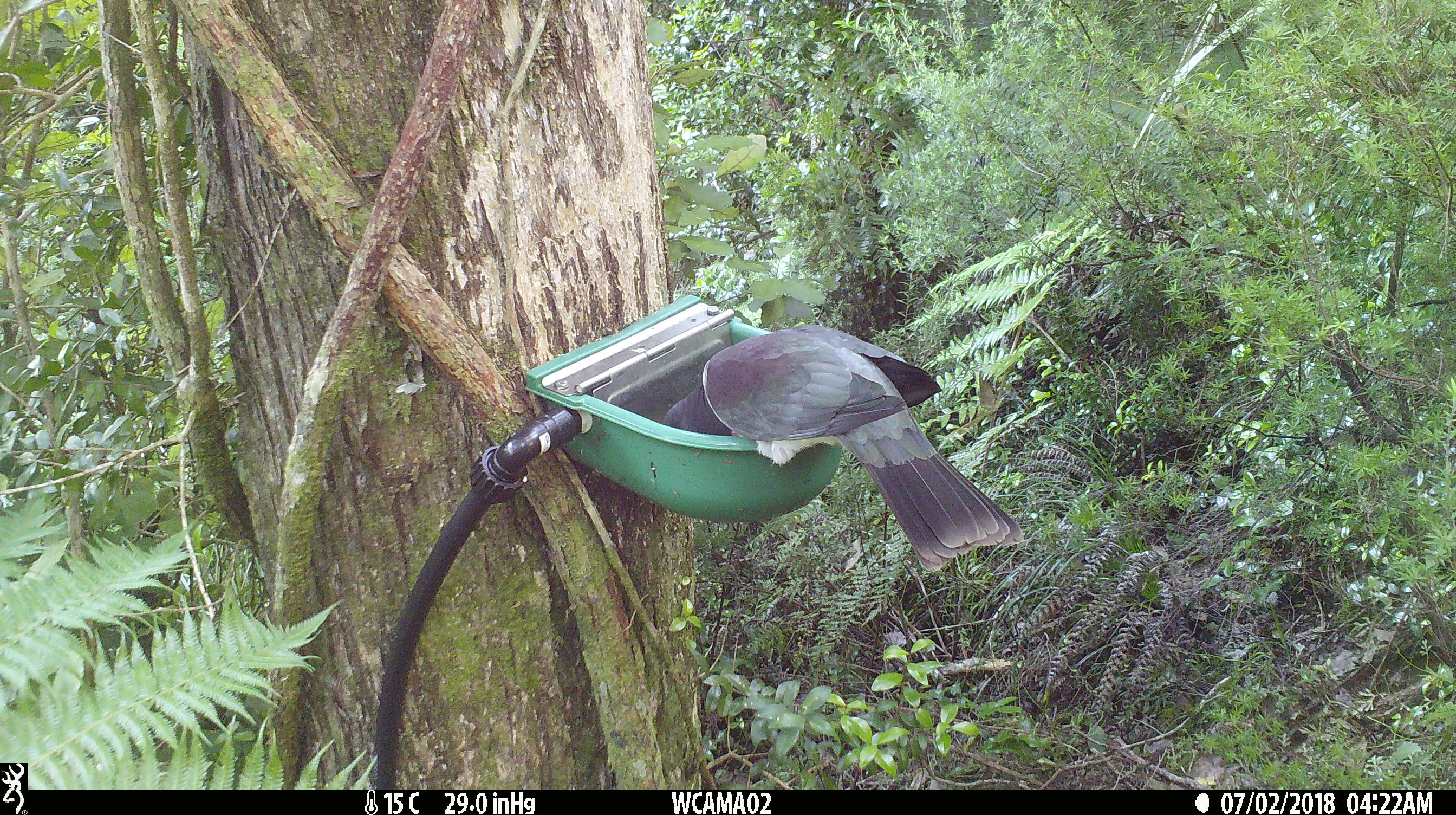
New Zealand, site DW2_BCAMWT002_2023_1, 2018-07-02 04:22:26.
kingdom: Animalia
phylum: Chordata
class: Aves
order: Columbiformes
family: Columbidae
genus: Hemiphaga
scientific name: Hemiphaga novaeseelandiae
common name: new zealand pigeon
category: kereru